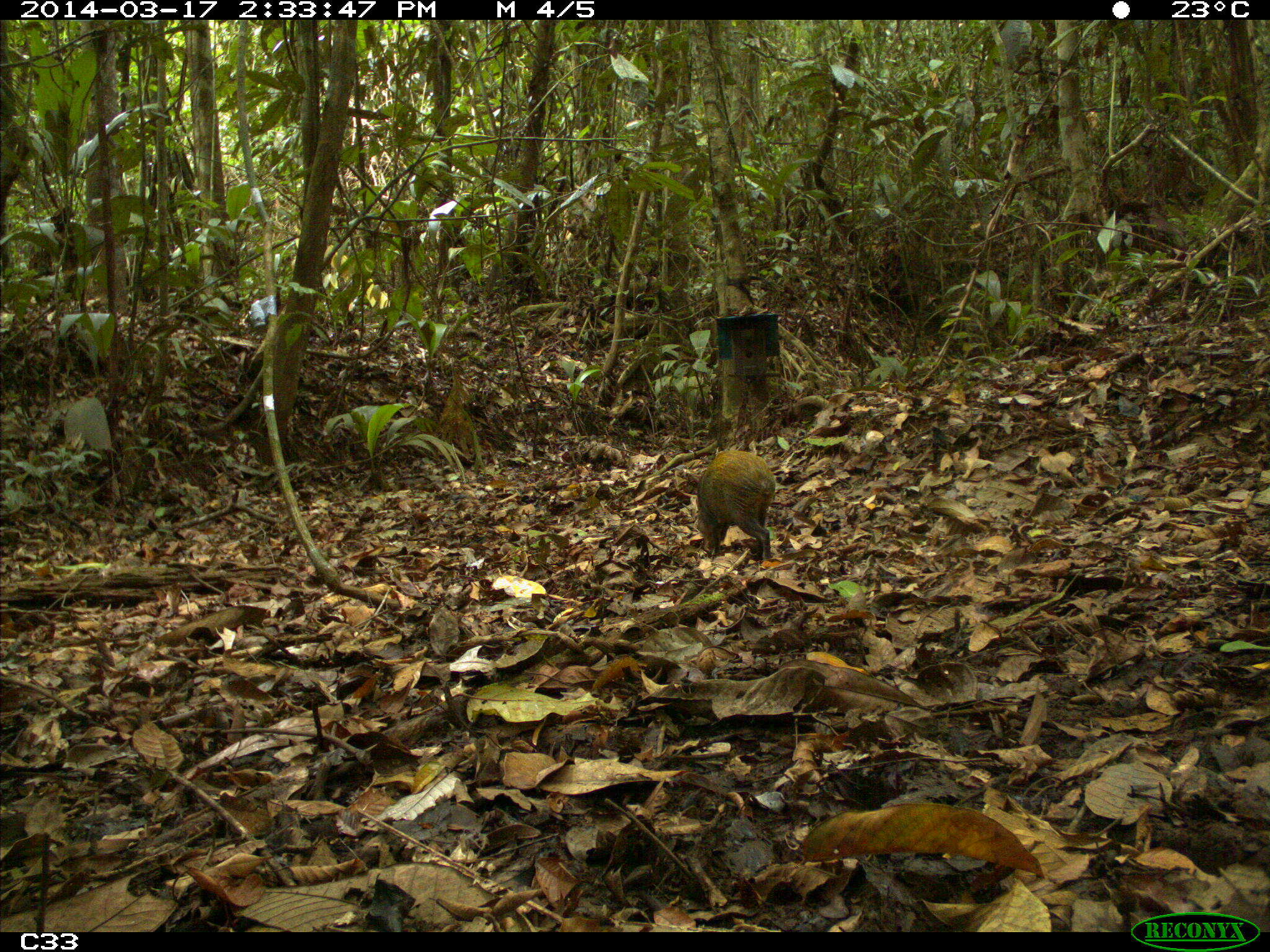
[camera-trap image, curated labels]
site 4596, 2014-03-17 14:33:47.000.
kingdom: Animalia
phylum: Chordata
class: Mammalia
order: Rodentia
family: Dasyproctidae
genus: Dasyprocta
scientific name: Dasyprocta leporina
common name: red-rumped agouti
Dasyprocta leporina (red-rumped agouti), count 1, age adult.